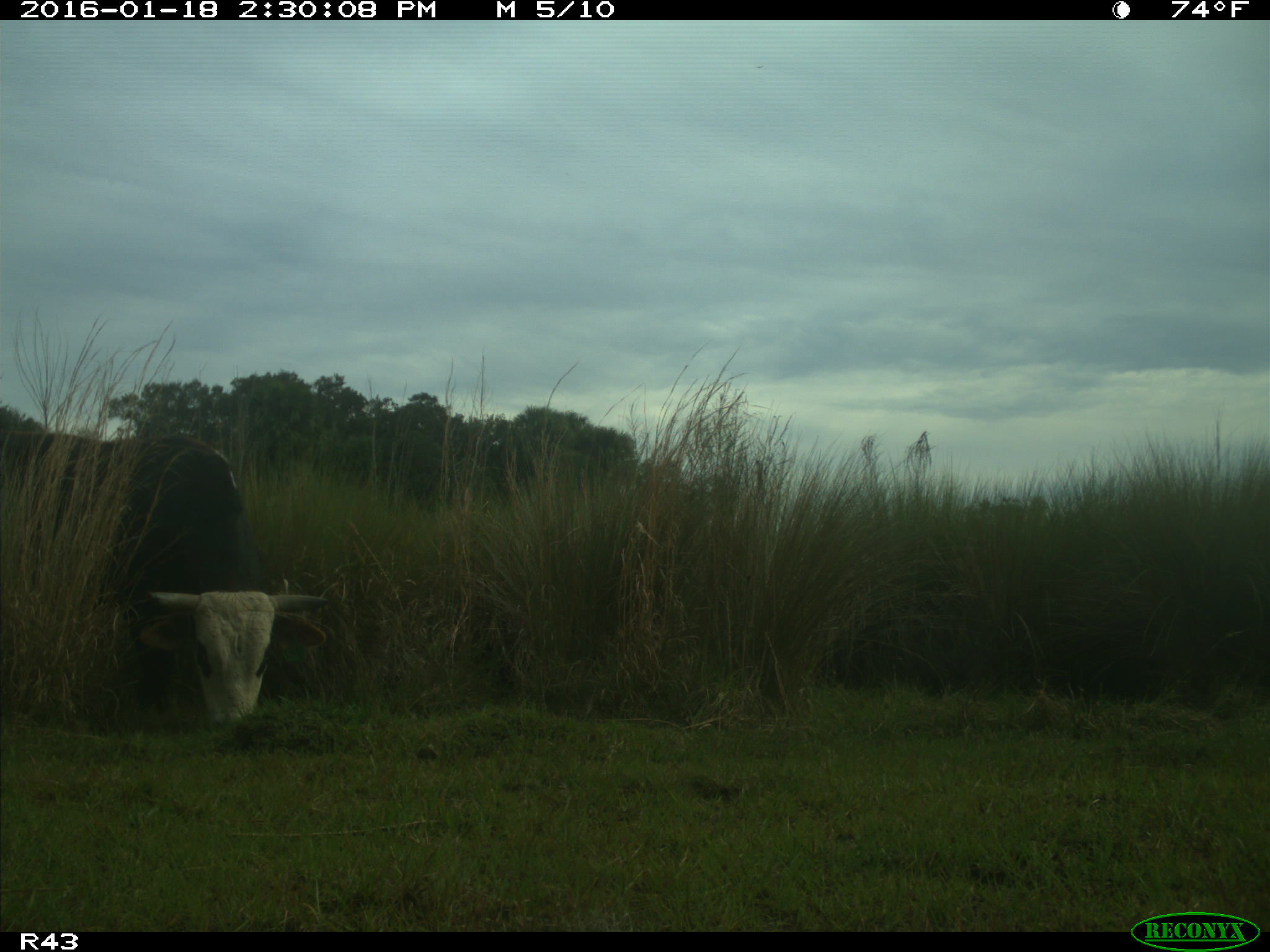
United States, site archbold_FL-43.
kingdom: Animalia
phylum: Chordata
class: Mammalia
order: Artiodactyla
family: Bovidae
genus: Bos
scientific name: Bos taurus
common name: domestic cow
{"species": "Bos taurus (domestic cow)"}